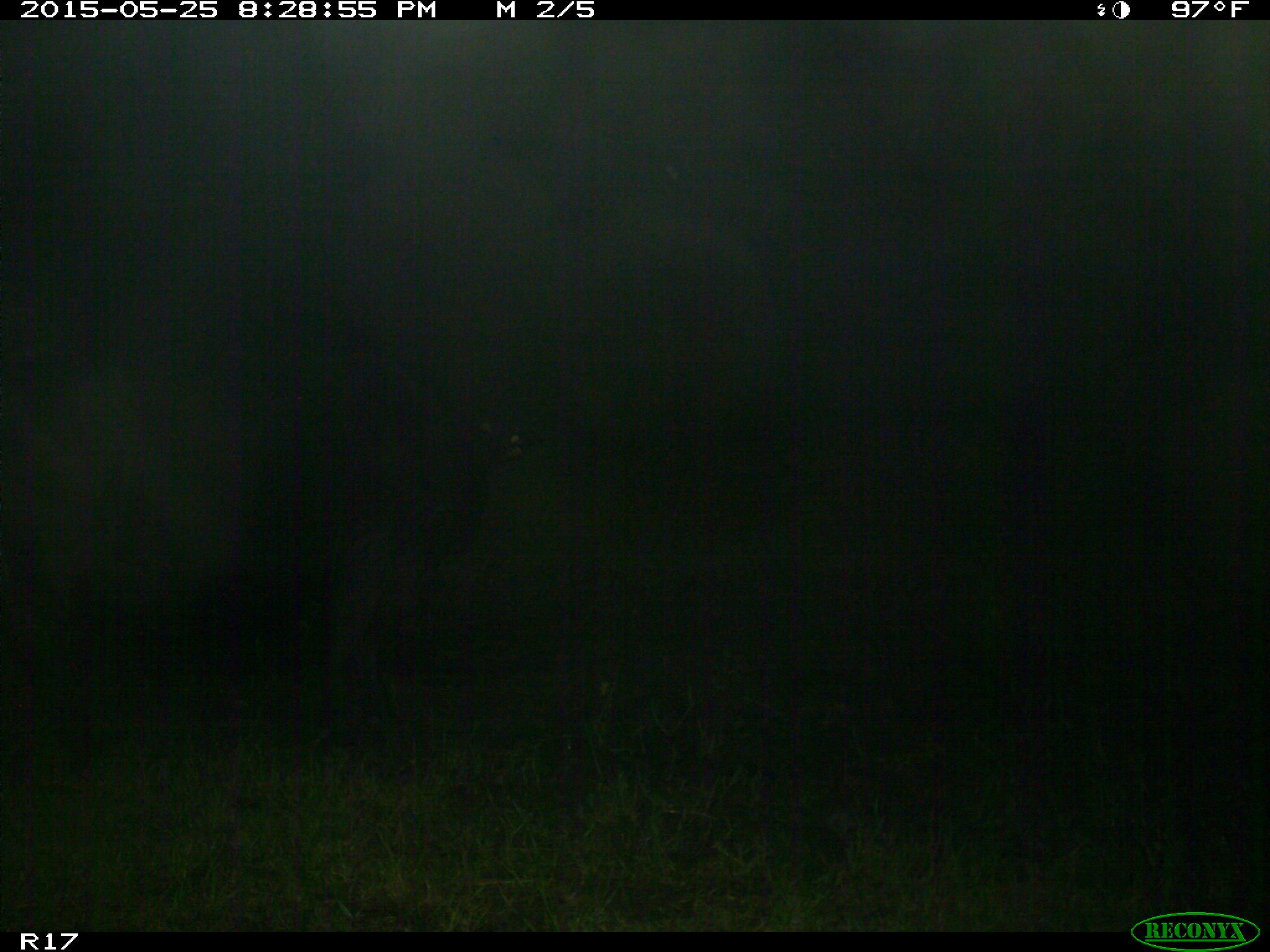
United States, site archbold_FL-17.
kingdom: Animalia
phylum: Chordata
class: Mammalia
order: Artiodactyla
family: Bovidae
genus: Bos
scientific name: Bos taurus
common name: domestic cow